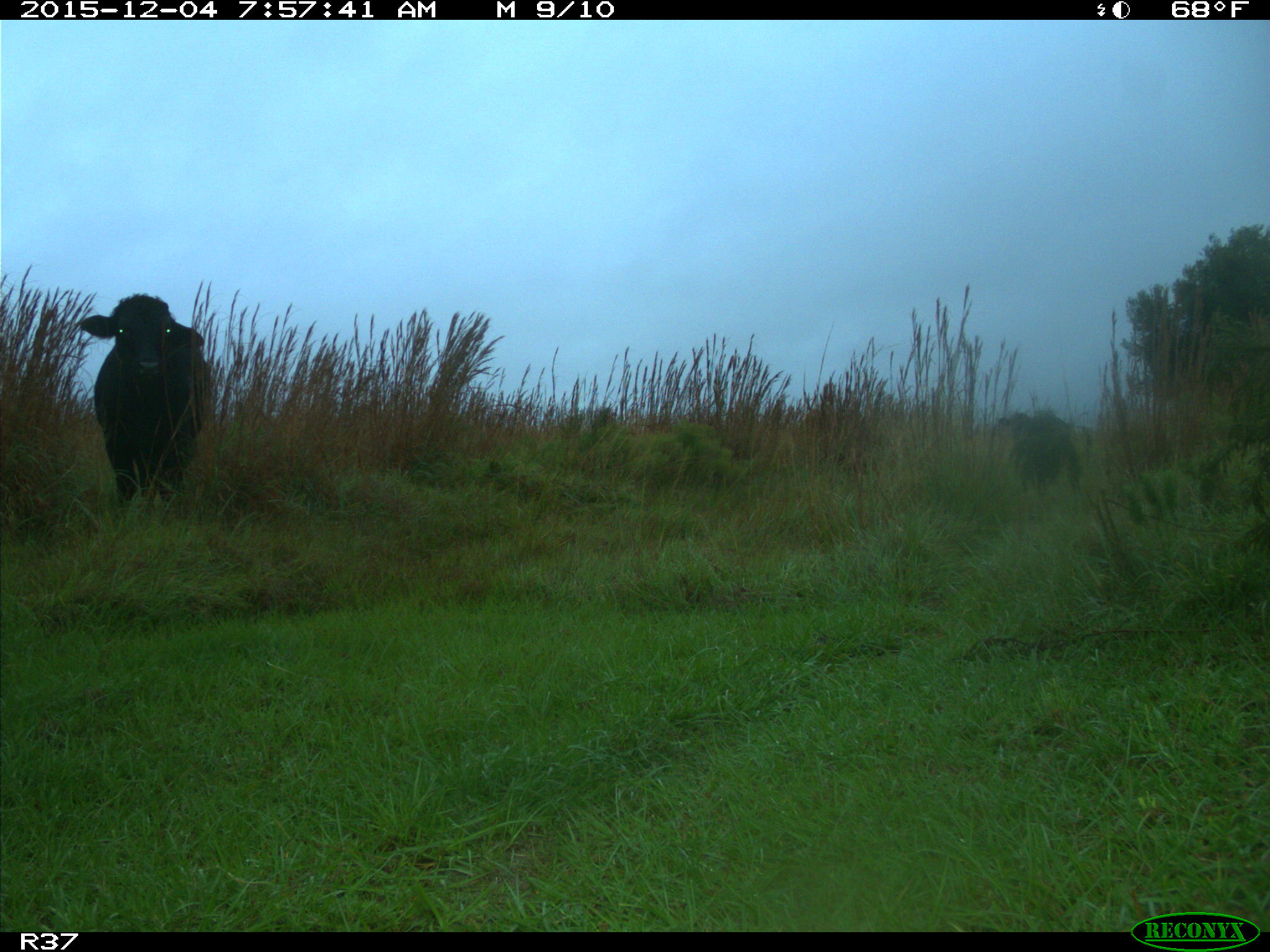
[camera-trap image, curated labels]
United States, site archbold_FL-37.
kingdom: Animalia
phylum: Chordata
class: Mammalia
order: Artiodactyla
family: Bovidae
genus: Bos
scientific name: Bos taurus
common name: domestic cow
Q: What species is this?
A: Bos taurus (domestic cow).